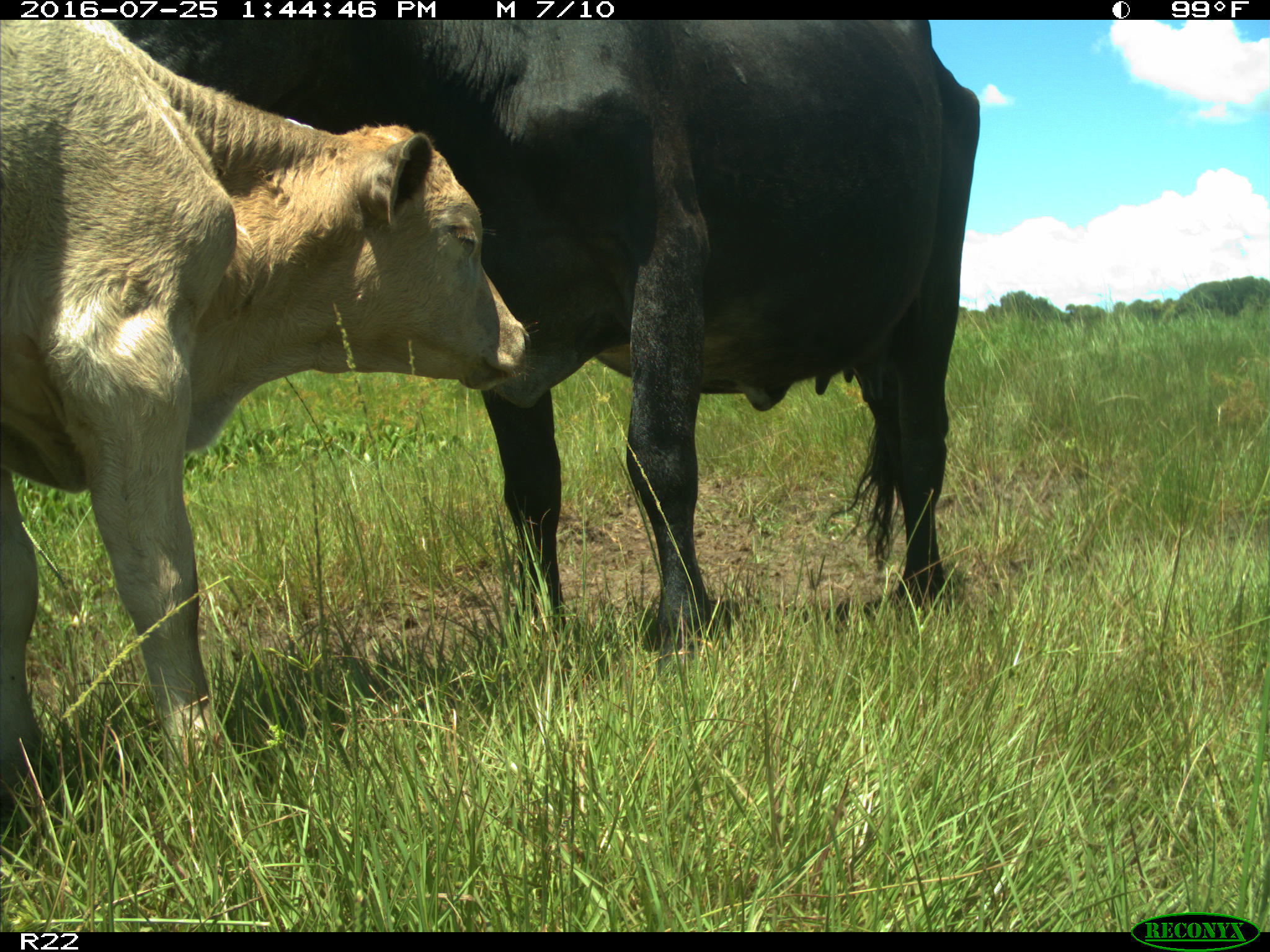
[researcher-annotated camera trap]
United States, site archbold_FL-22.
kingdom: Animalia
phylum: Chordata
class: Mammalia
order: Artiodactyla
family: Bovidae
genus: Bos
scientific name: Bos taurus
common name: domestic cow